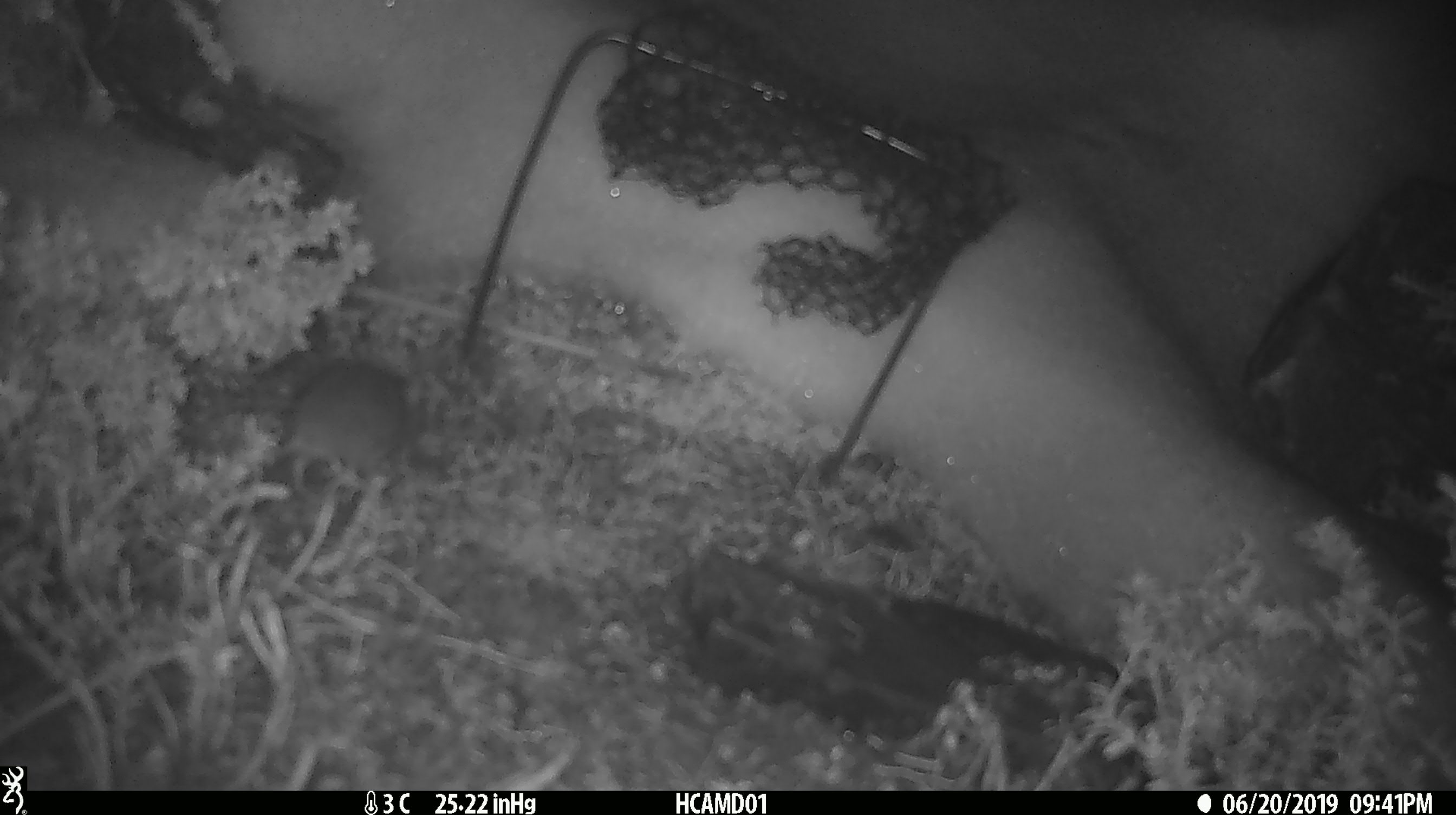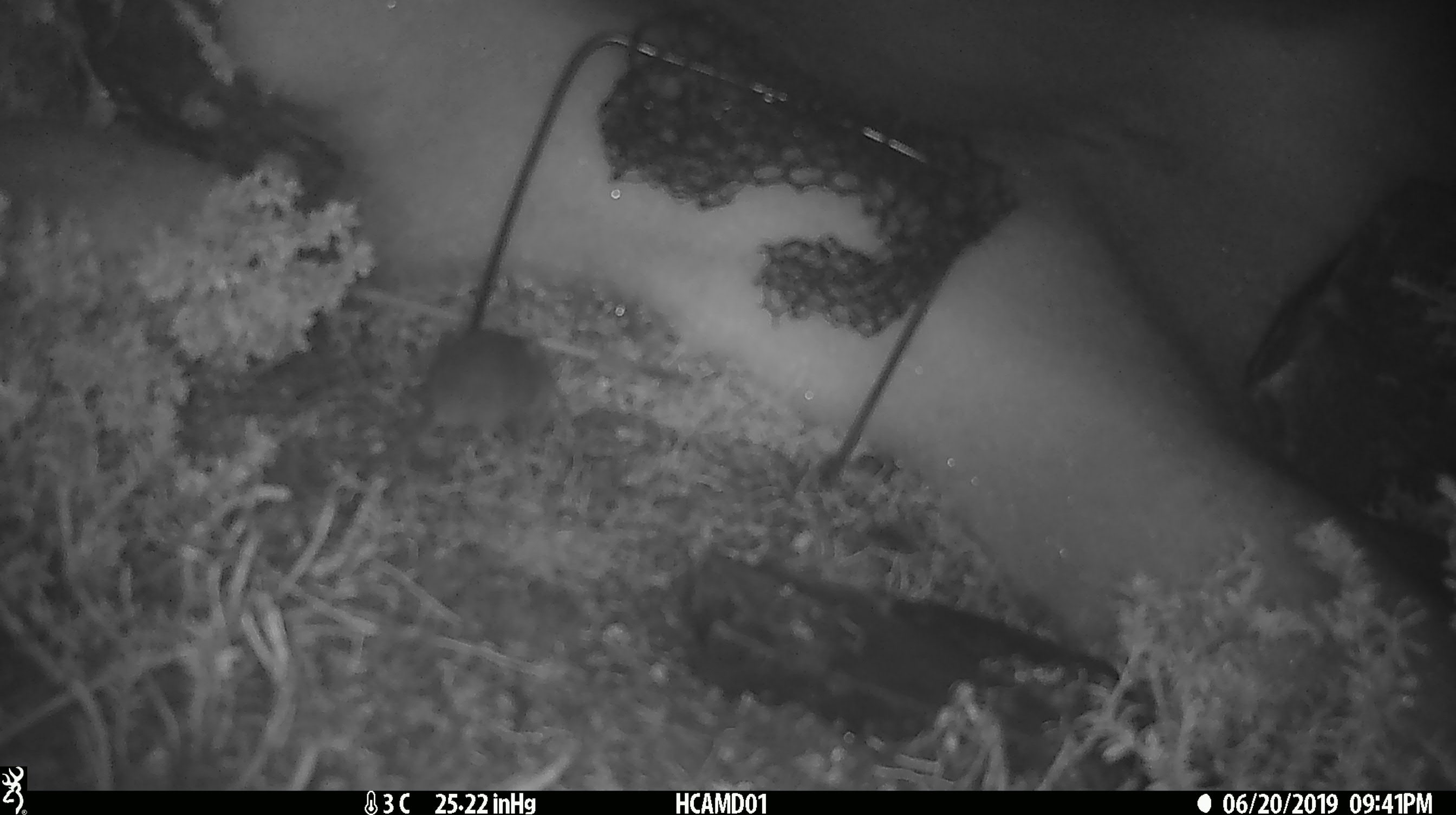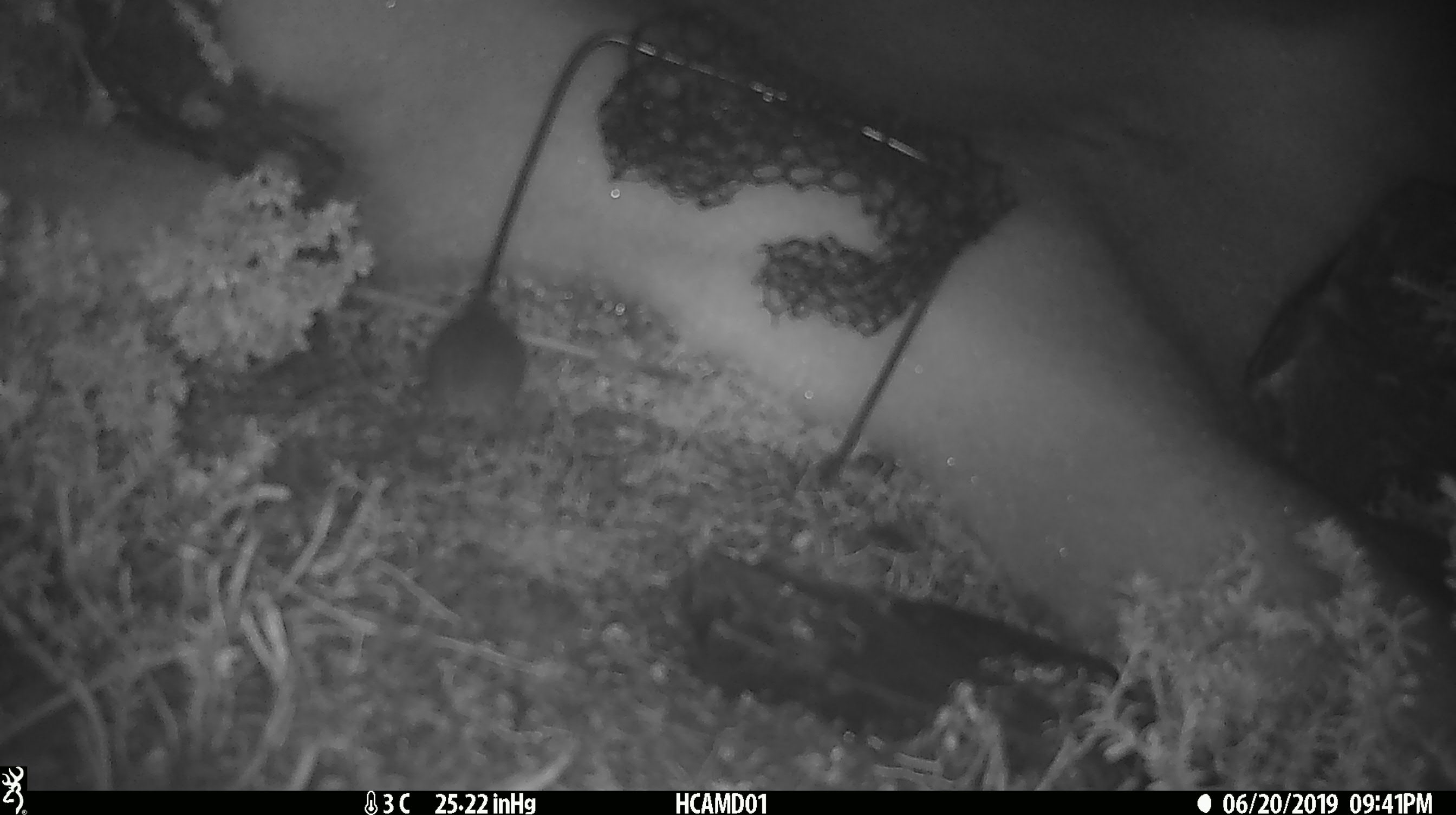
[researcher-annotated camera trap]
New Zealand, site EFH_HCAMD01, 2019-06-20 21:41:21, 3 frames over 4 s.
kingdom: Animalia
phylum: Chordata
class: Mammalia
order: Rodentia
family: Muridae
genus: Mus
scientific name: Mus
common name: mouse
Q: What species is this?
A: Mouse (Mus).